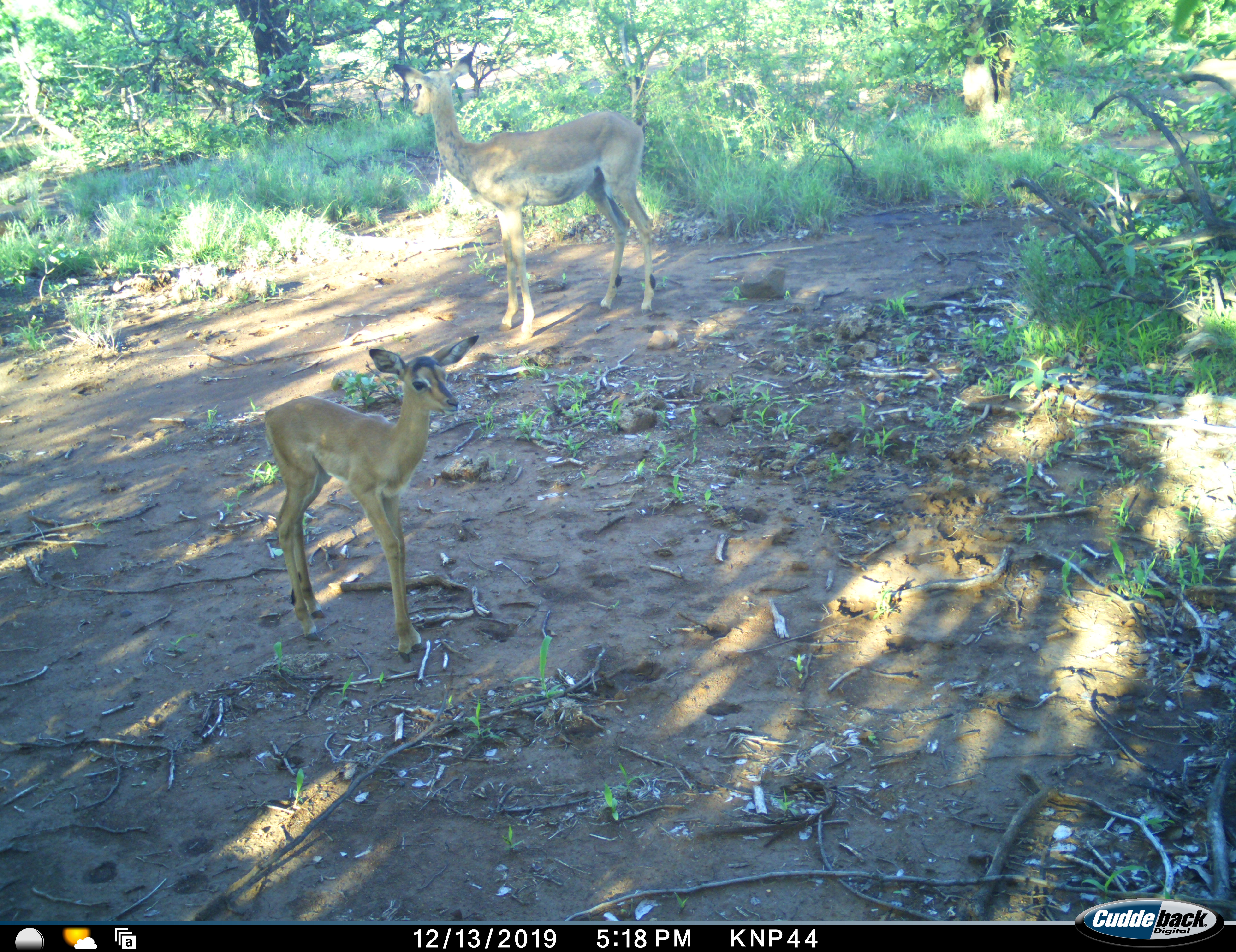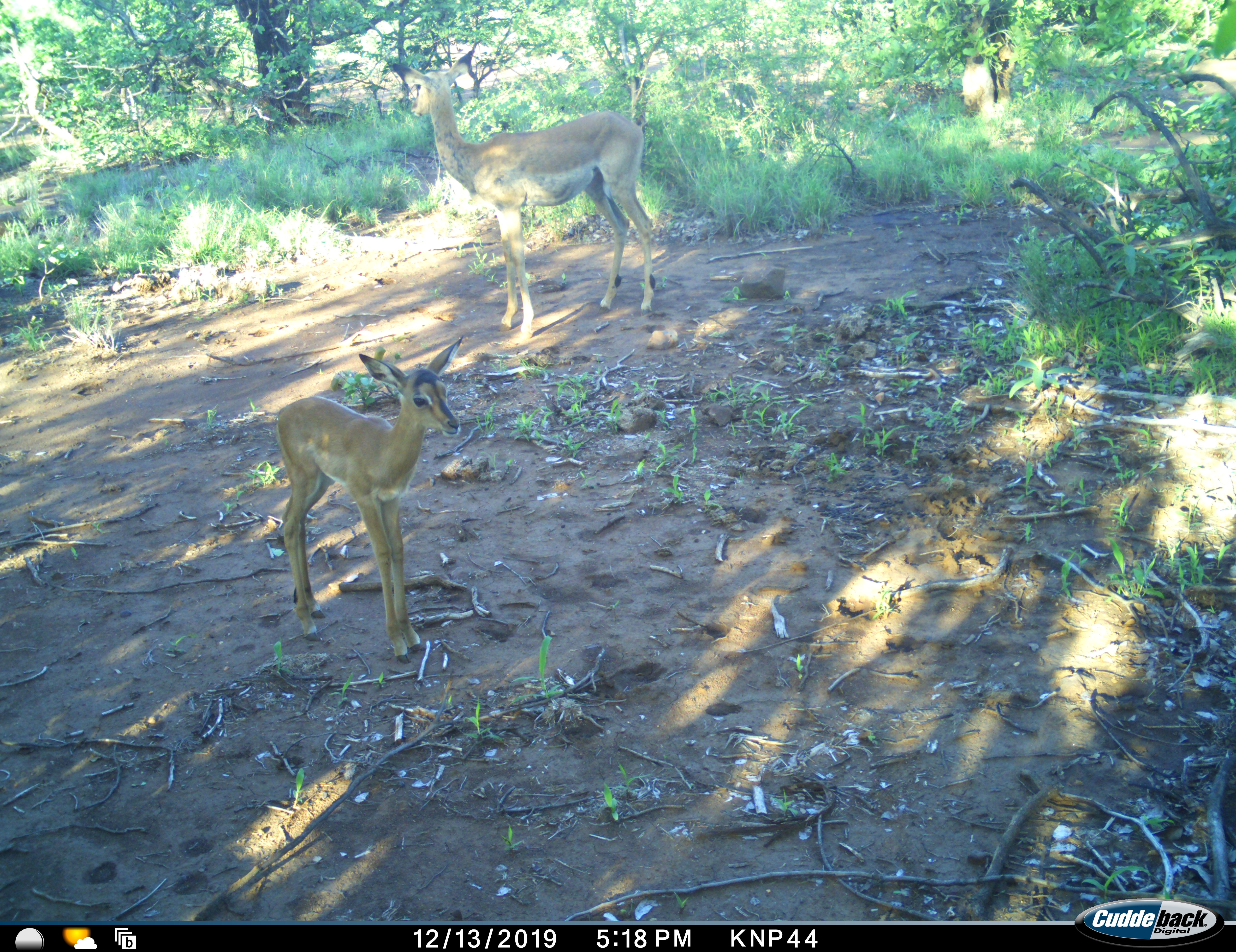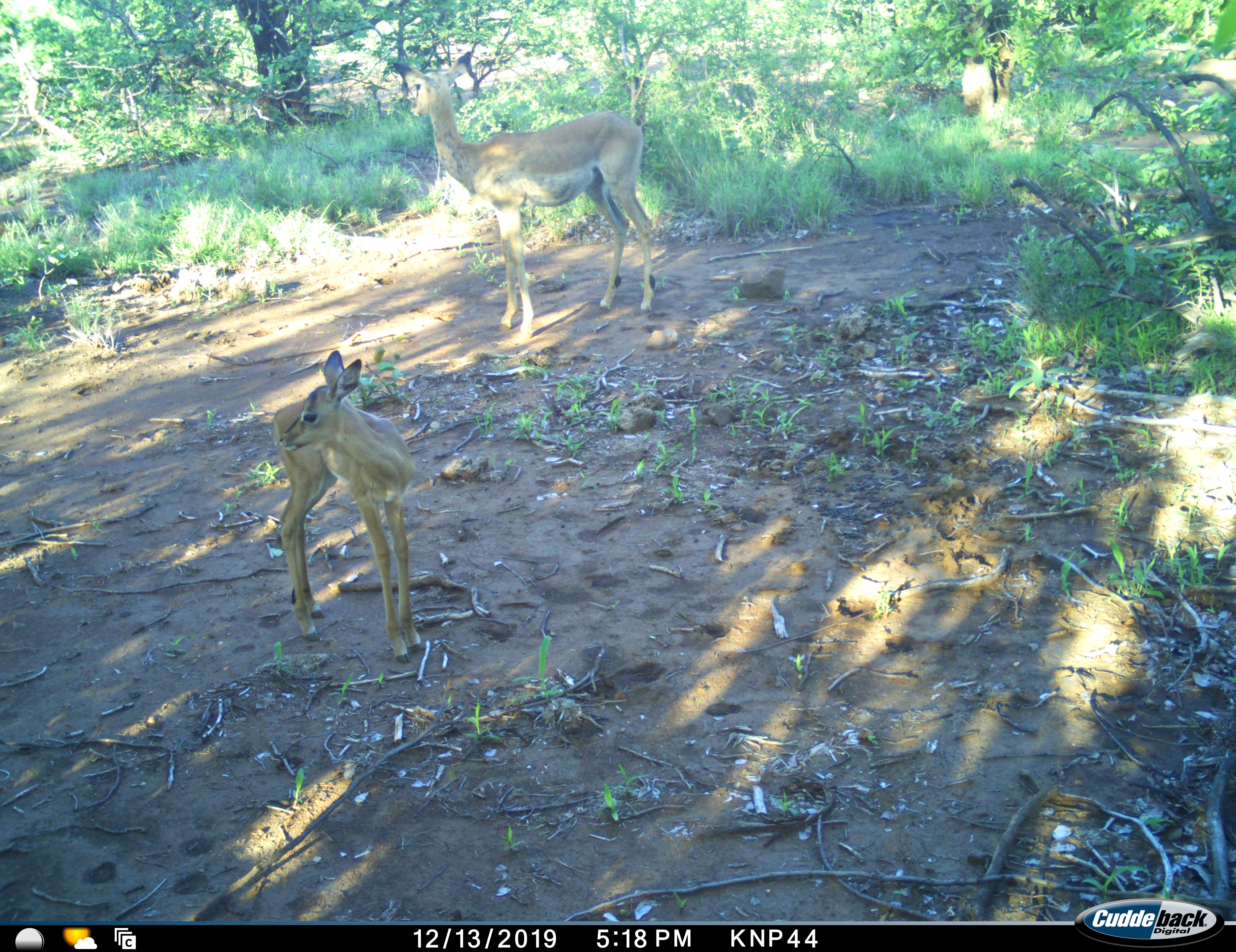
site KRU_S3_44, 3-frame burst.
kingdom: Animalia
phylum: Chordata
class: Mammalia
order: Artiodactyla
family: Bovidae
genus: Aepyceros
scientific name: Aepyceros melampus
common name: impala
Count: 2.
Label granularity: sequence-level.